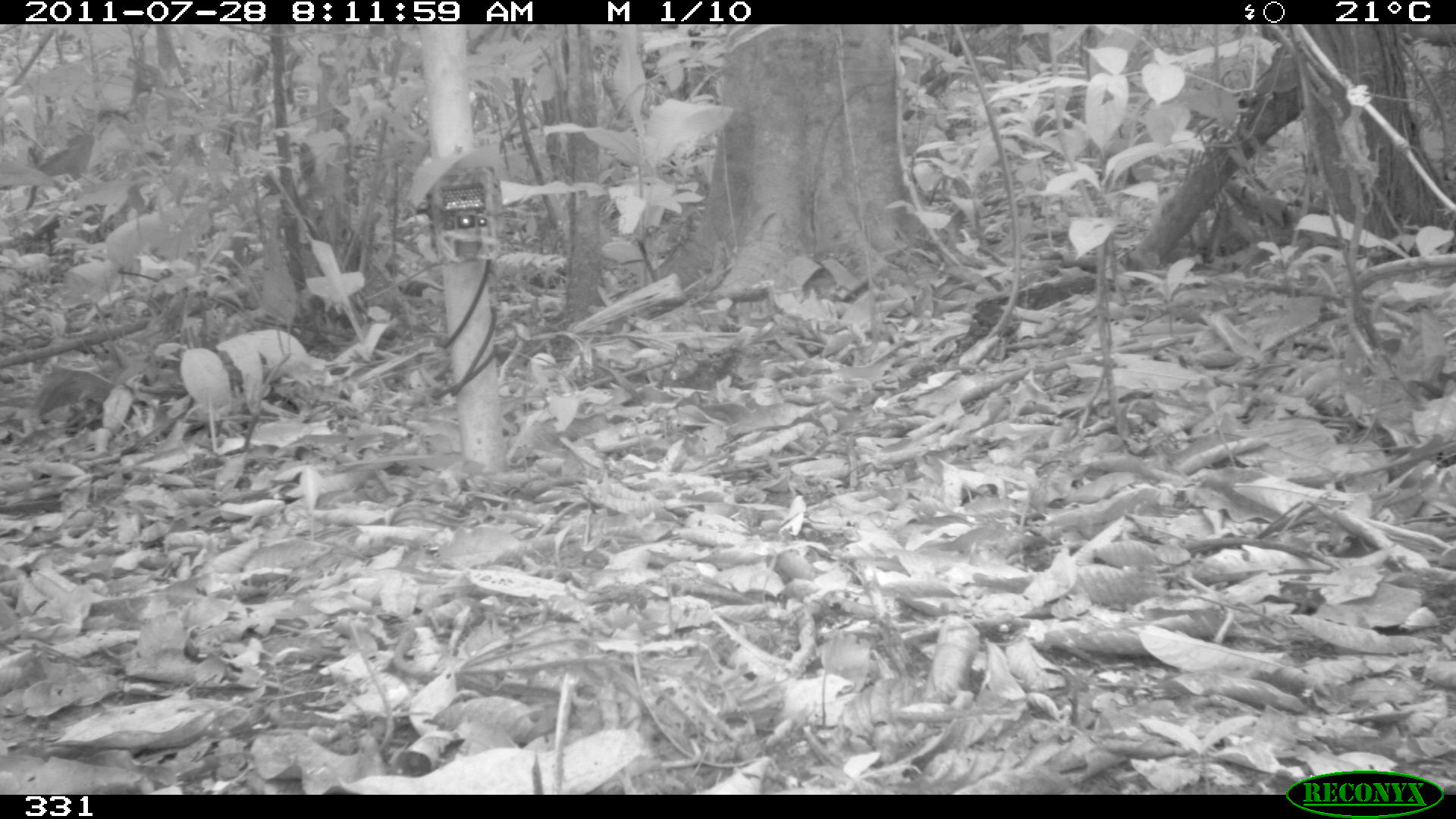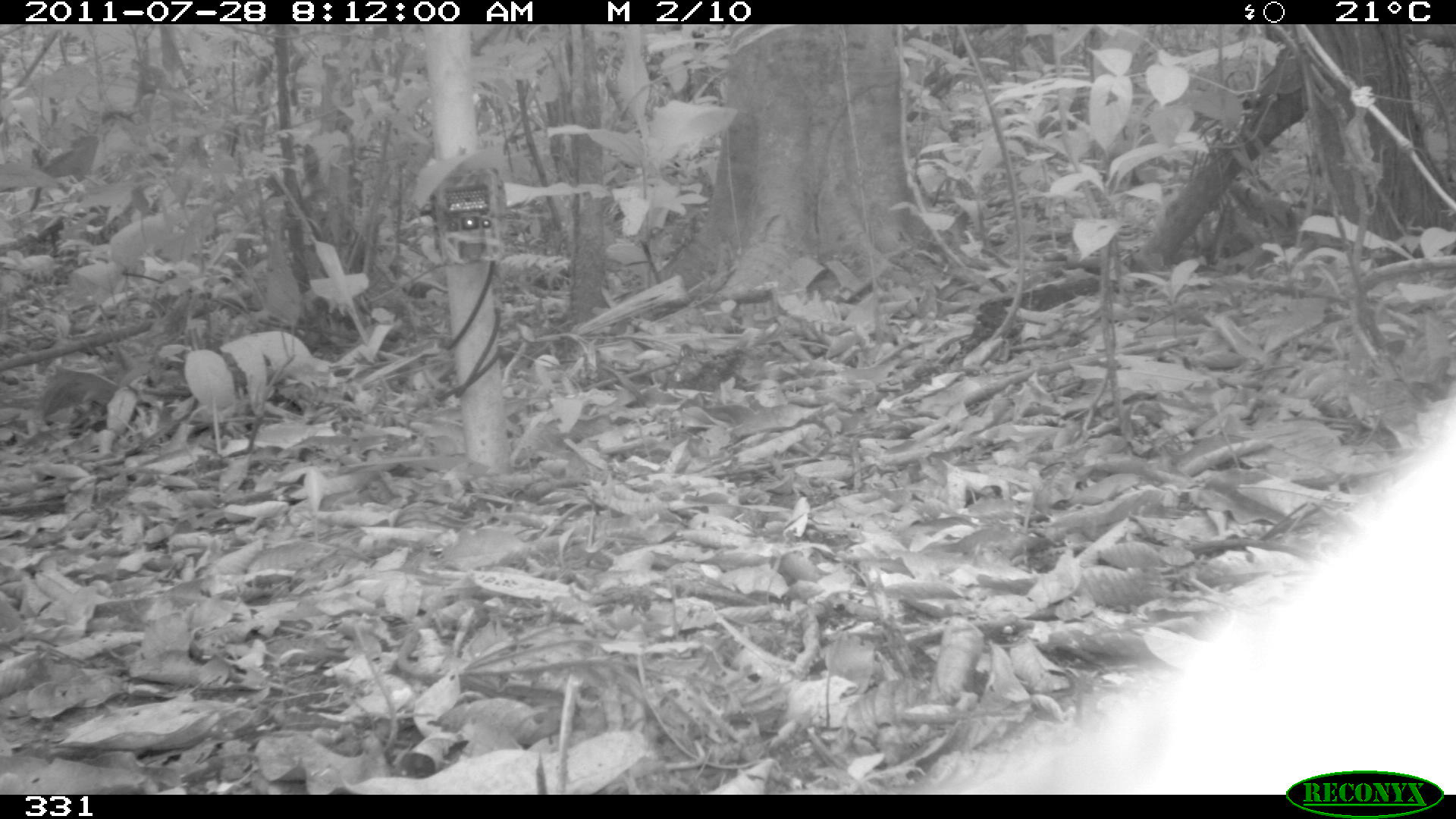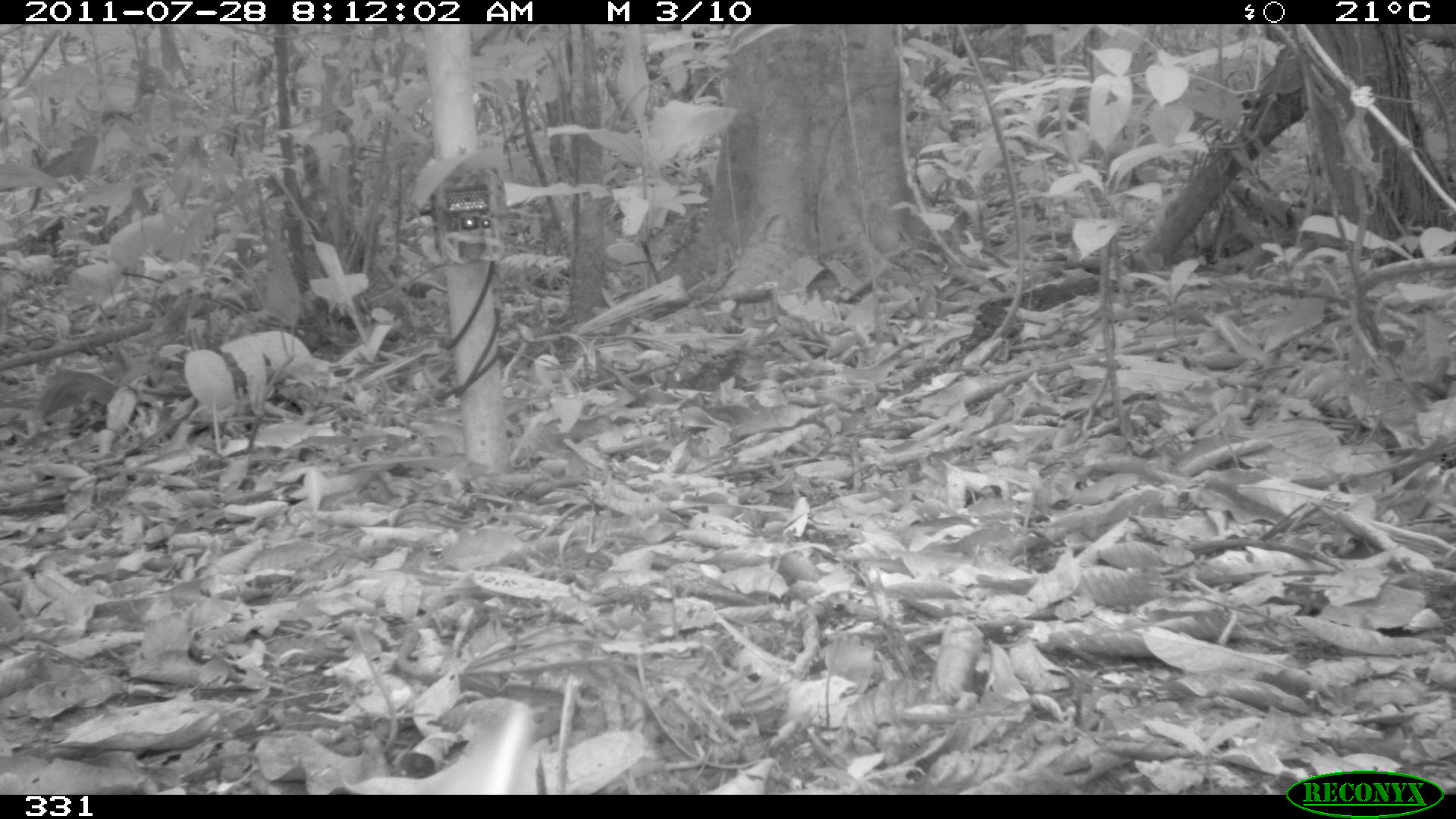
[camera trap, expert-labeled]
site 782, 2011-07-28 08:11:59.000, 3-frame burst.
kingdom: Animalia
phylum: Chordata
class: Mammalia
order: Carnivora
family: Canidae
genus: Atelocynus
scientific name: Atelocynus microtis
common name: short-eared dog